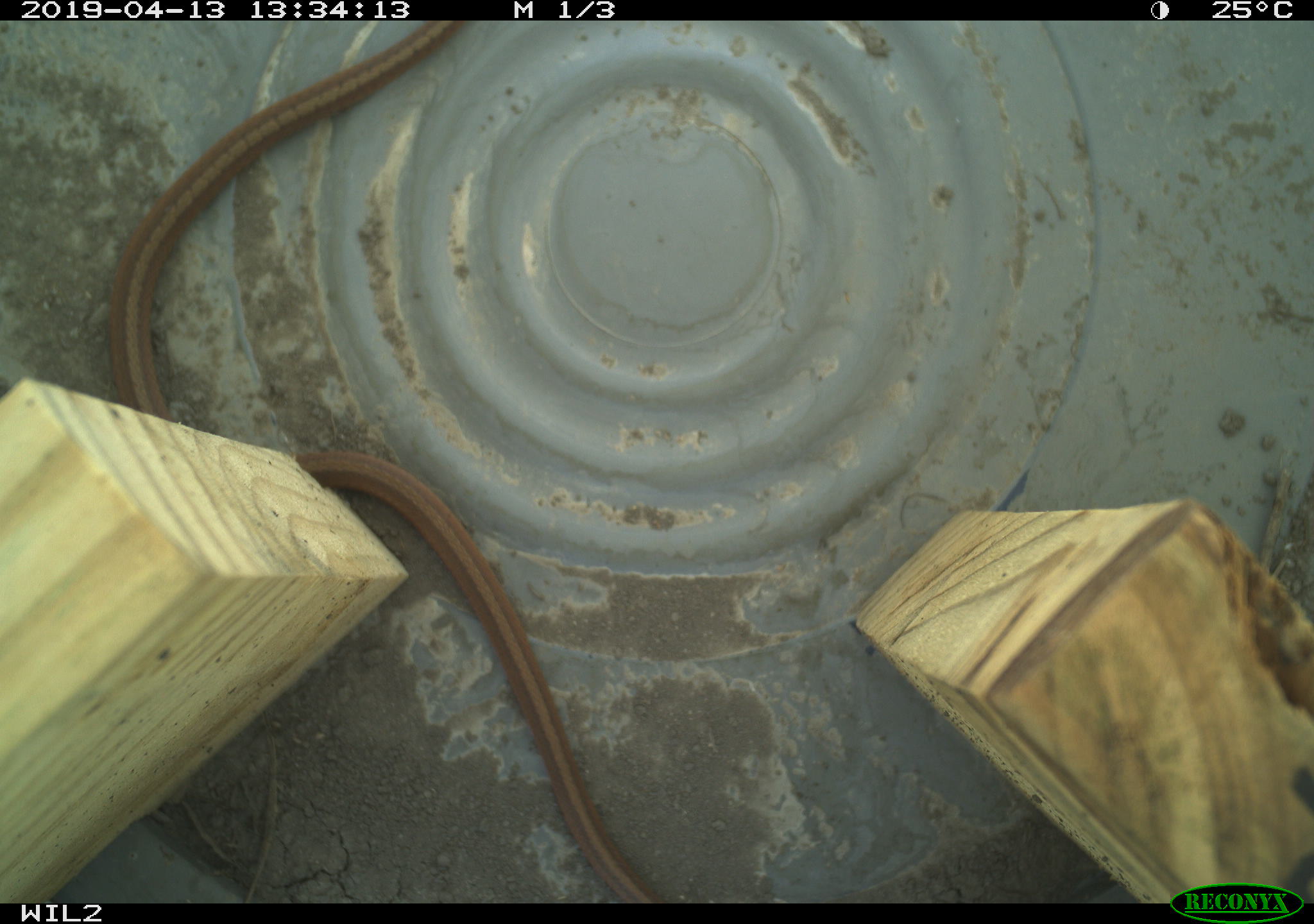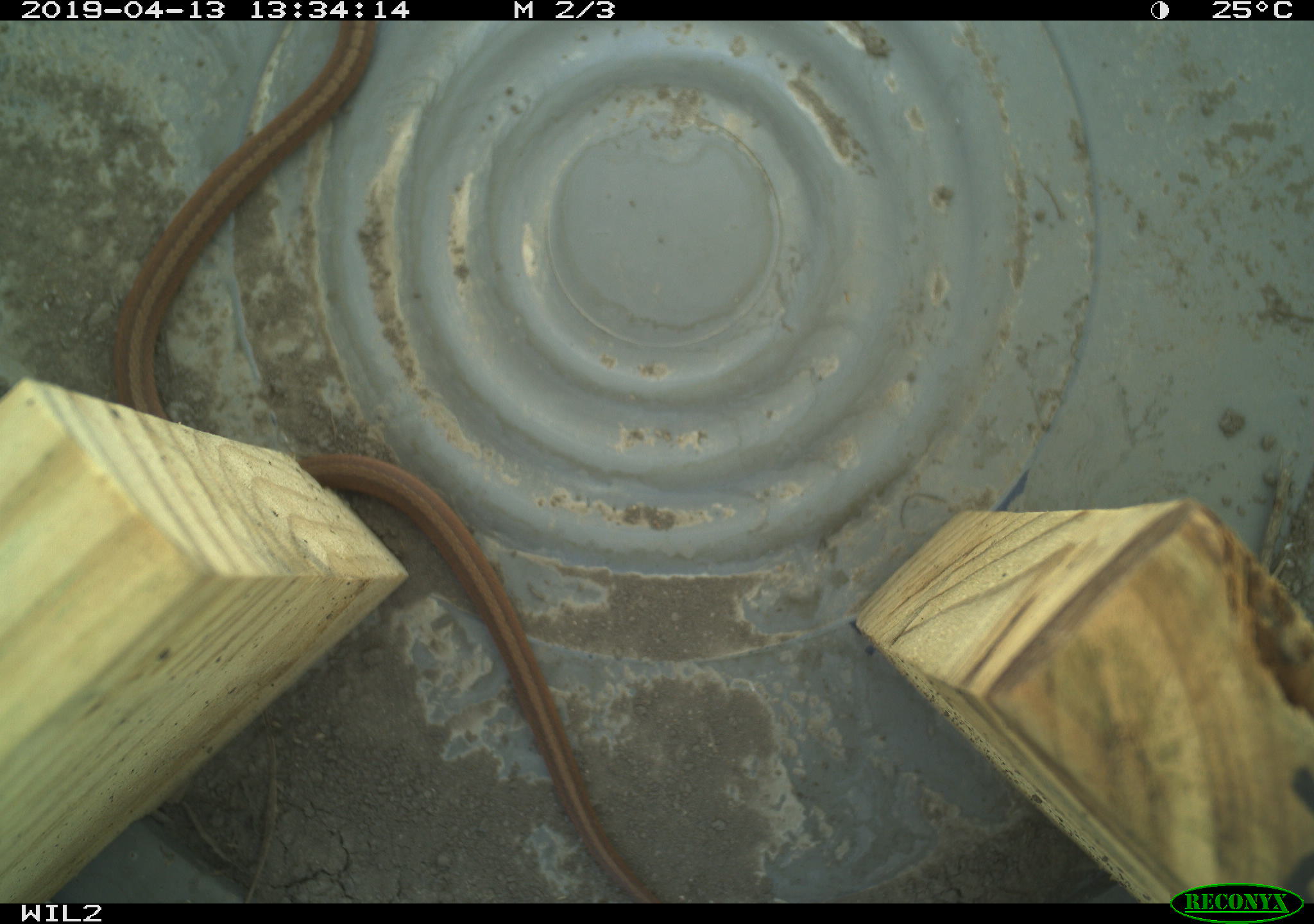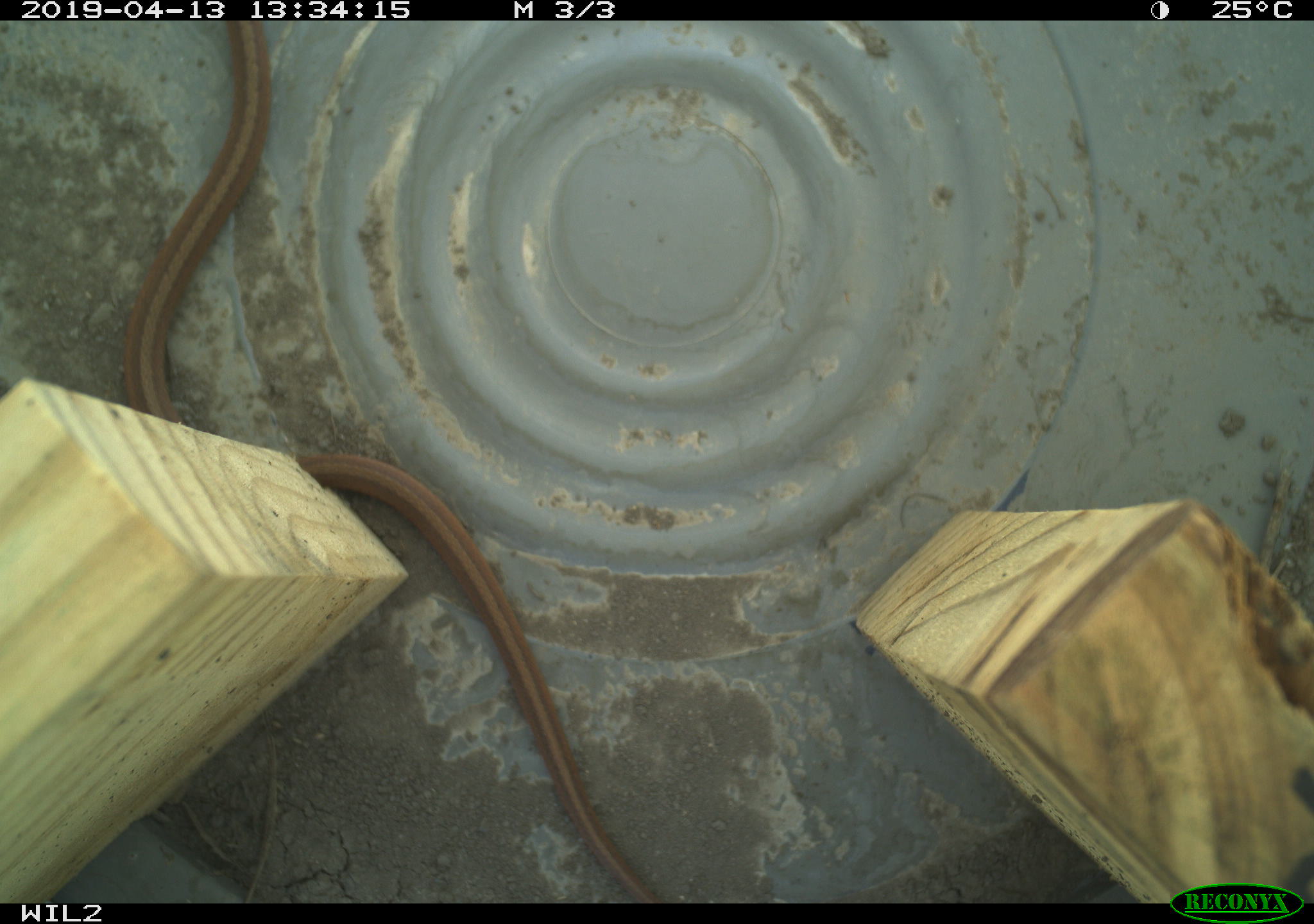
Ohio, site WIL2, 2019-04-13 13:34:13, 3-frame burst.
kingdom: Animalia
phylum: Chordata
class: Reptilia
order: Squamata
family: Colubridae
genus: Storeria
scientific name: Storeria dekayi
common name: dekay's brownsnake